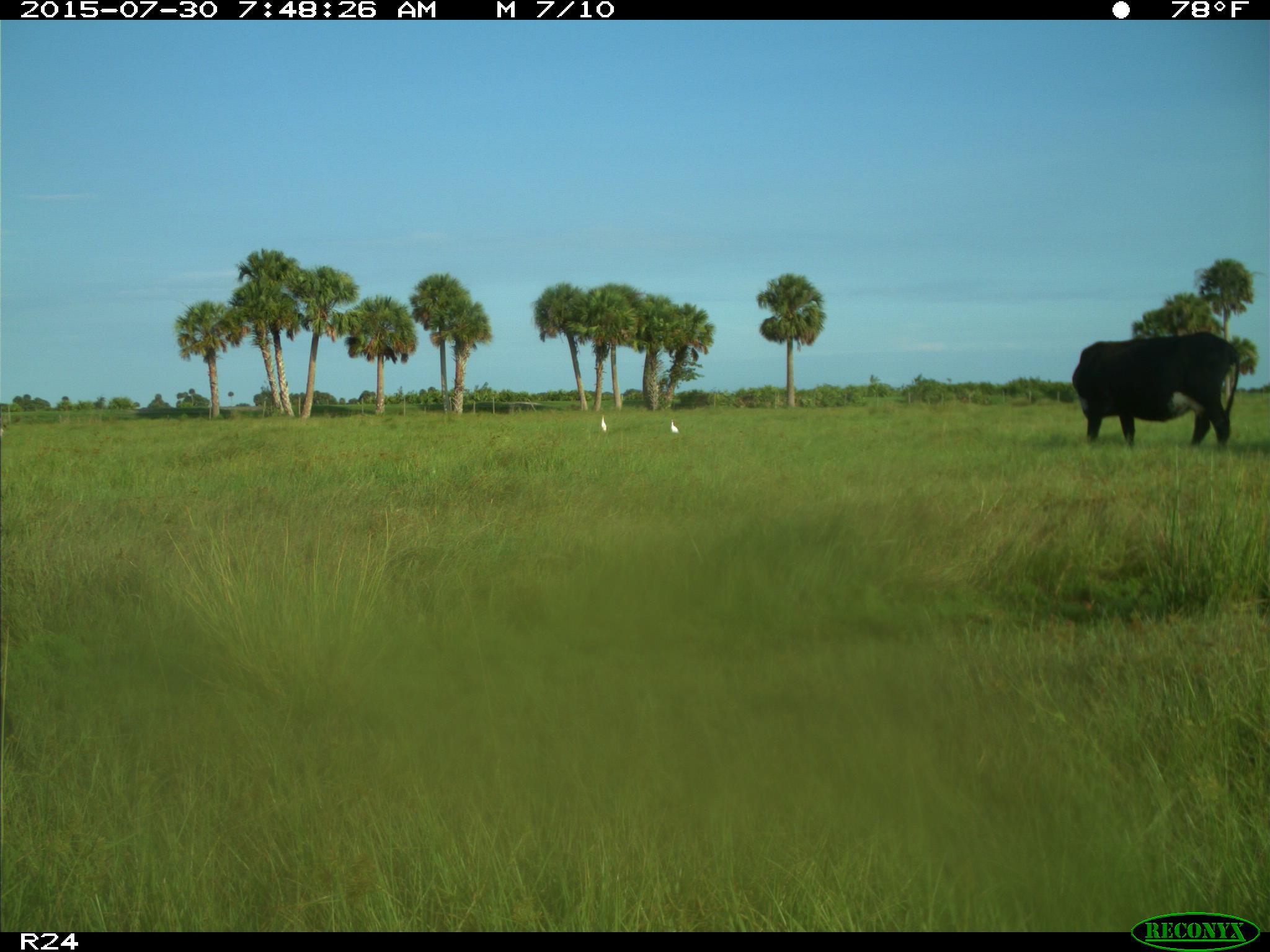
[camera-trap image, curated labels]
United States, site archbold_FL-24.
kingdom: Animalia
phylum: Chordata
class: Mammalia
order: Artiodactyla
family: Bovidae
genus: Bos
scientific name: Bos taurus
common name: domestic cow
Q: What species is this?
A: Bos taurus (domestic cow).